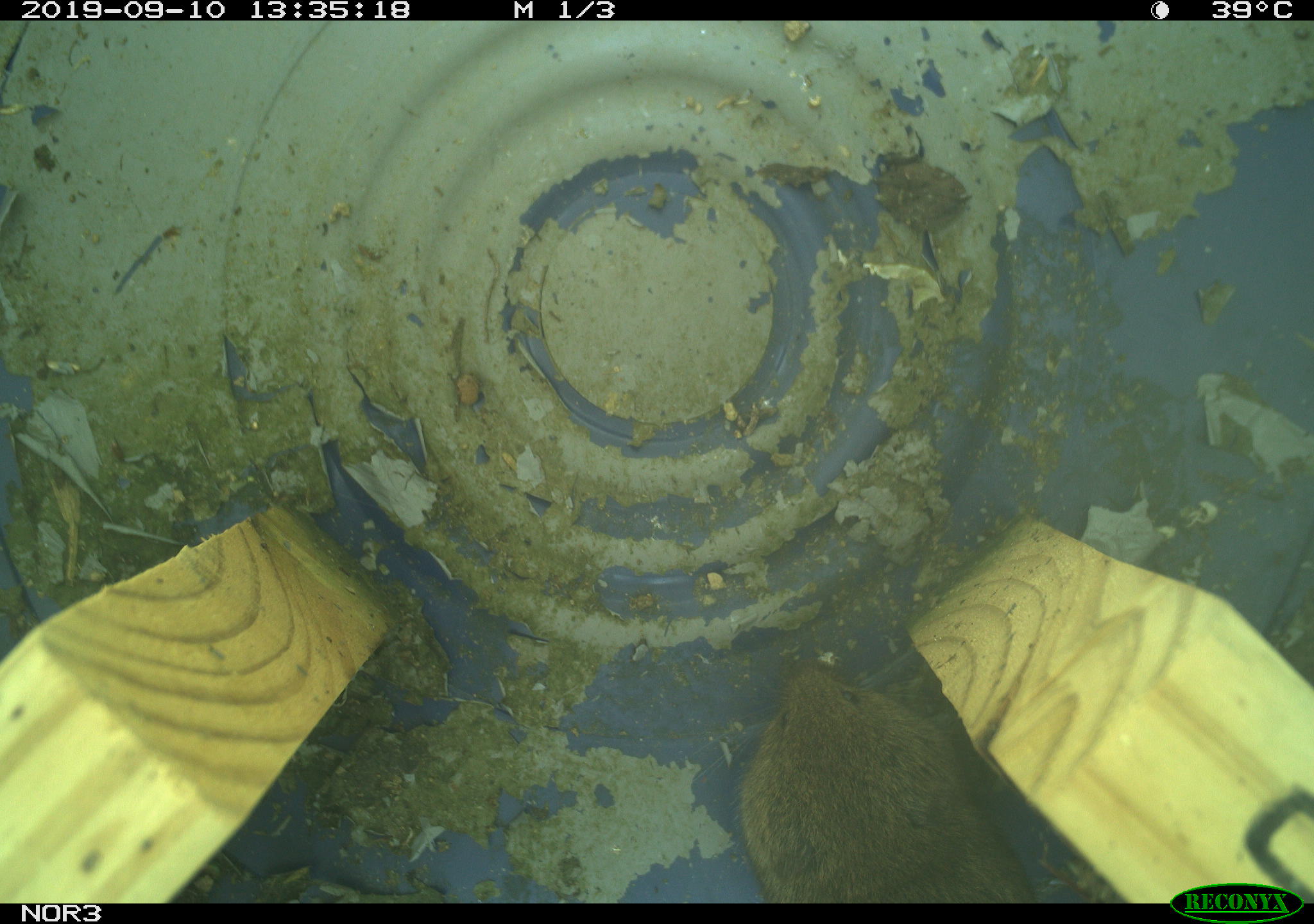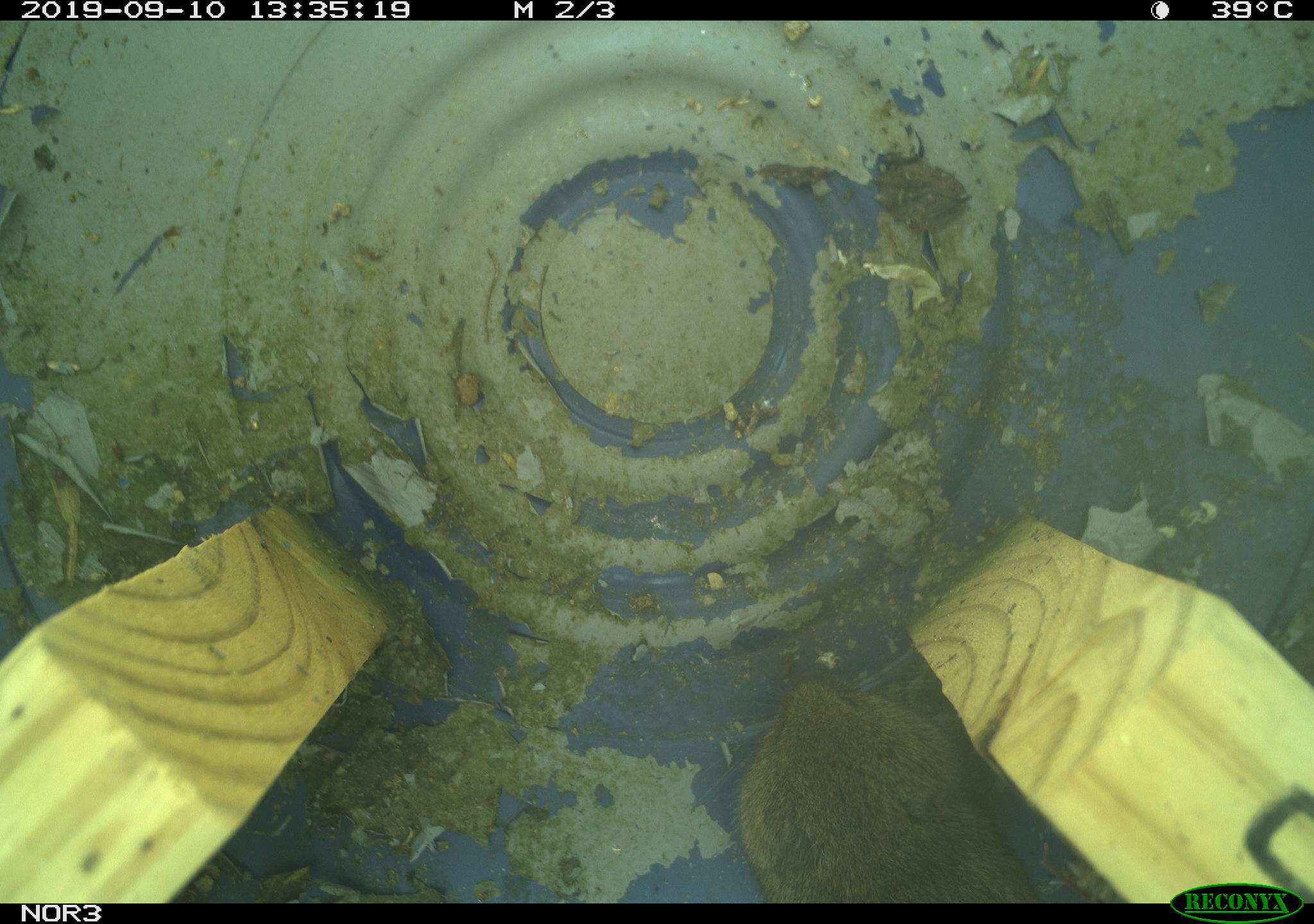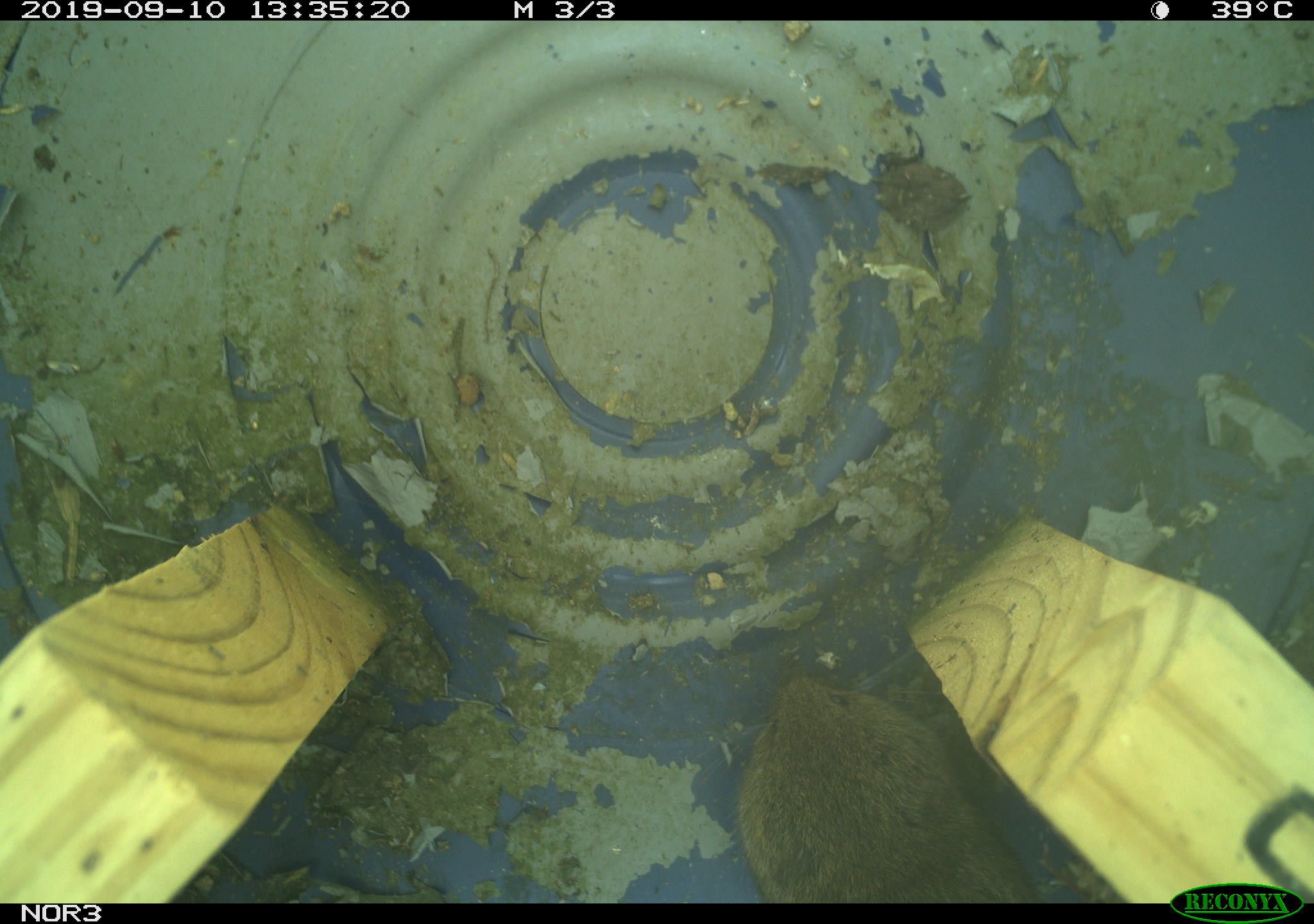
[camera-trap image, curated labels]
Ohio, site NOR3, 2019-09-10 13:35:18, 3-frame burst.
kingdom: Animalia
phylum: Chordata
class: Mammalia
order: Rodentia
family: Cricetidae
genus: Microtus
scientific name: Microtus pennsylvanicus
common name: meadow vole